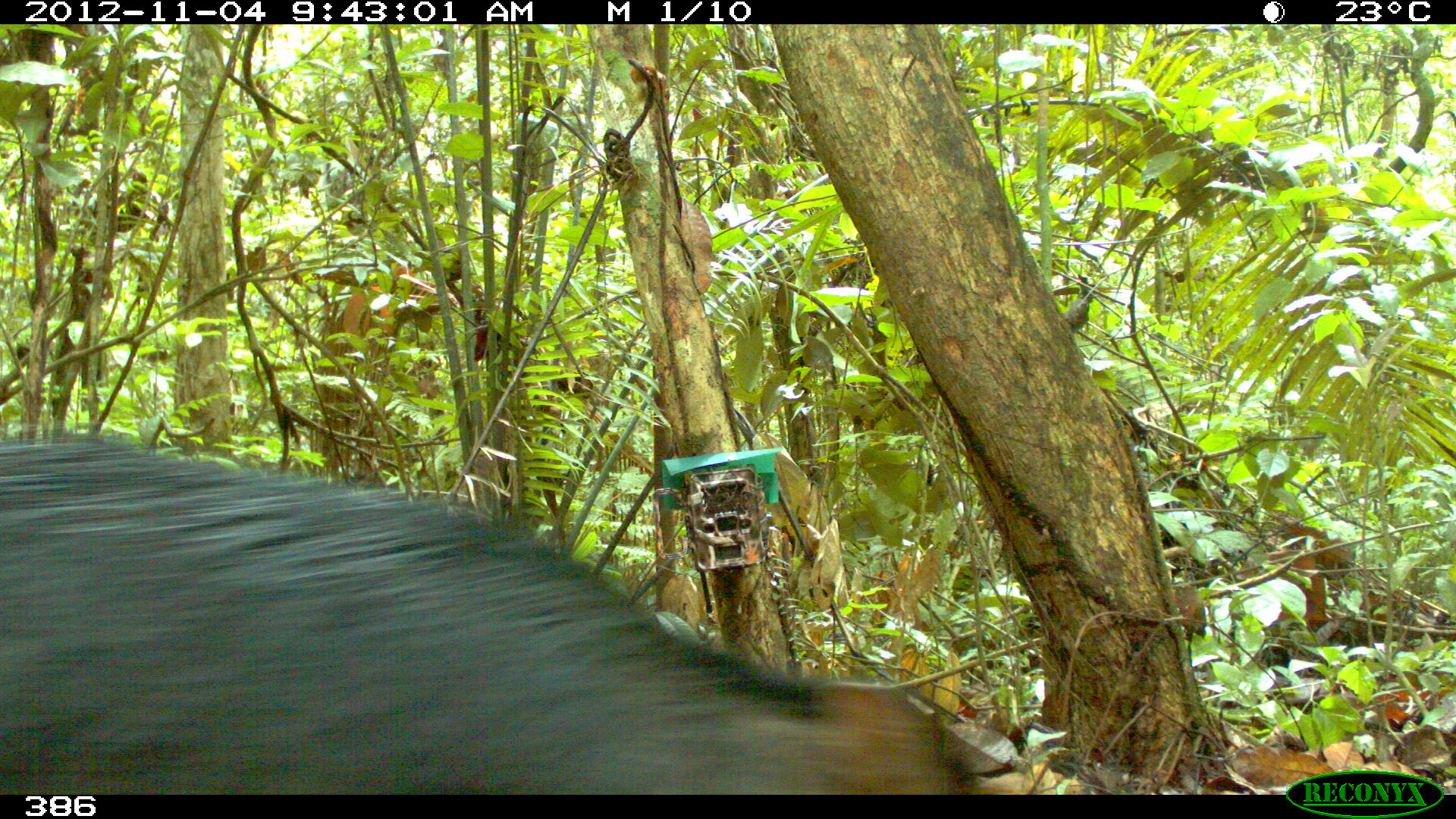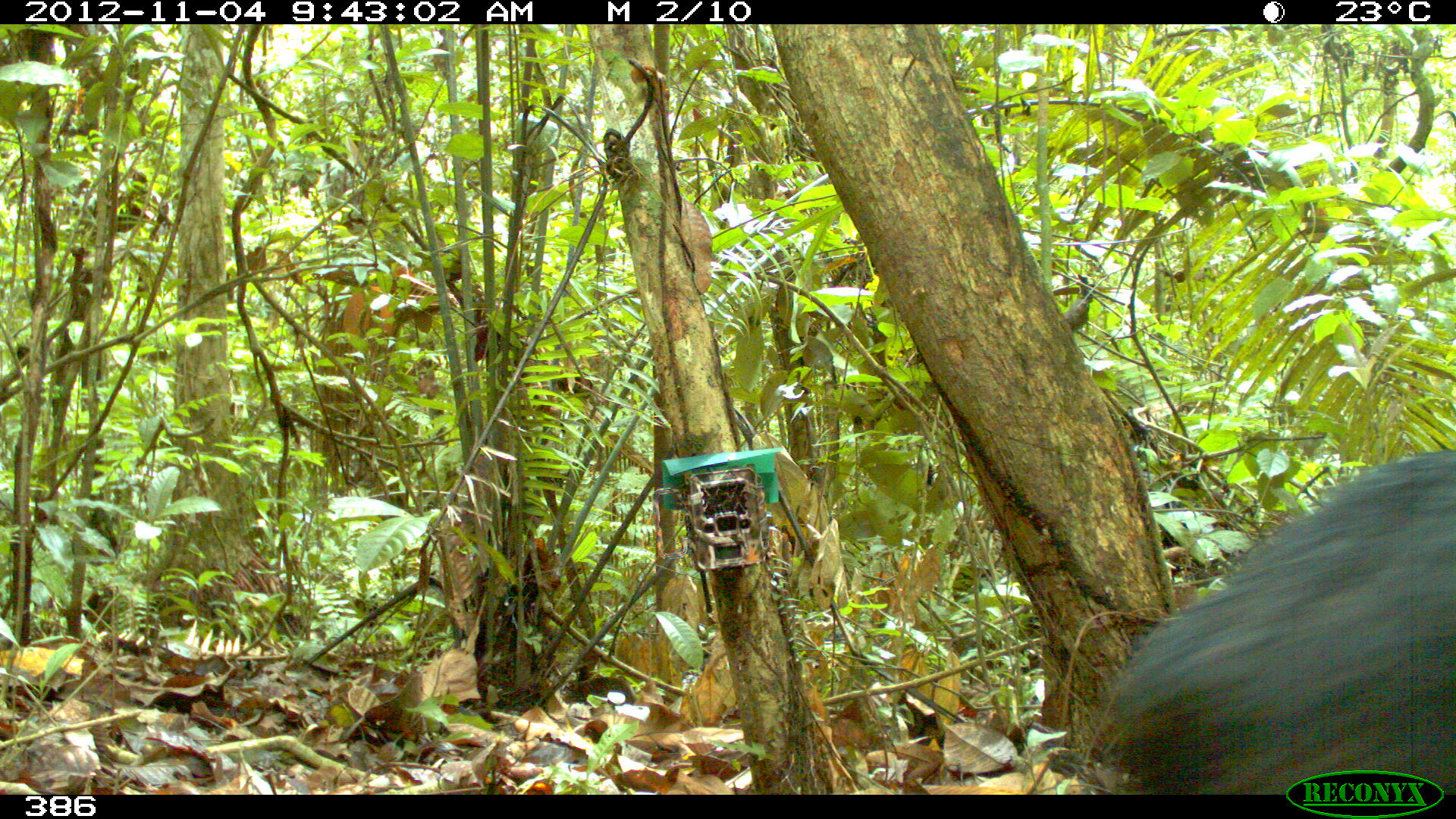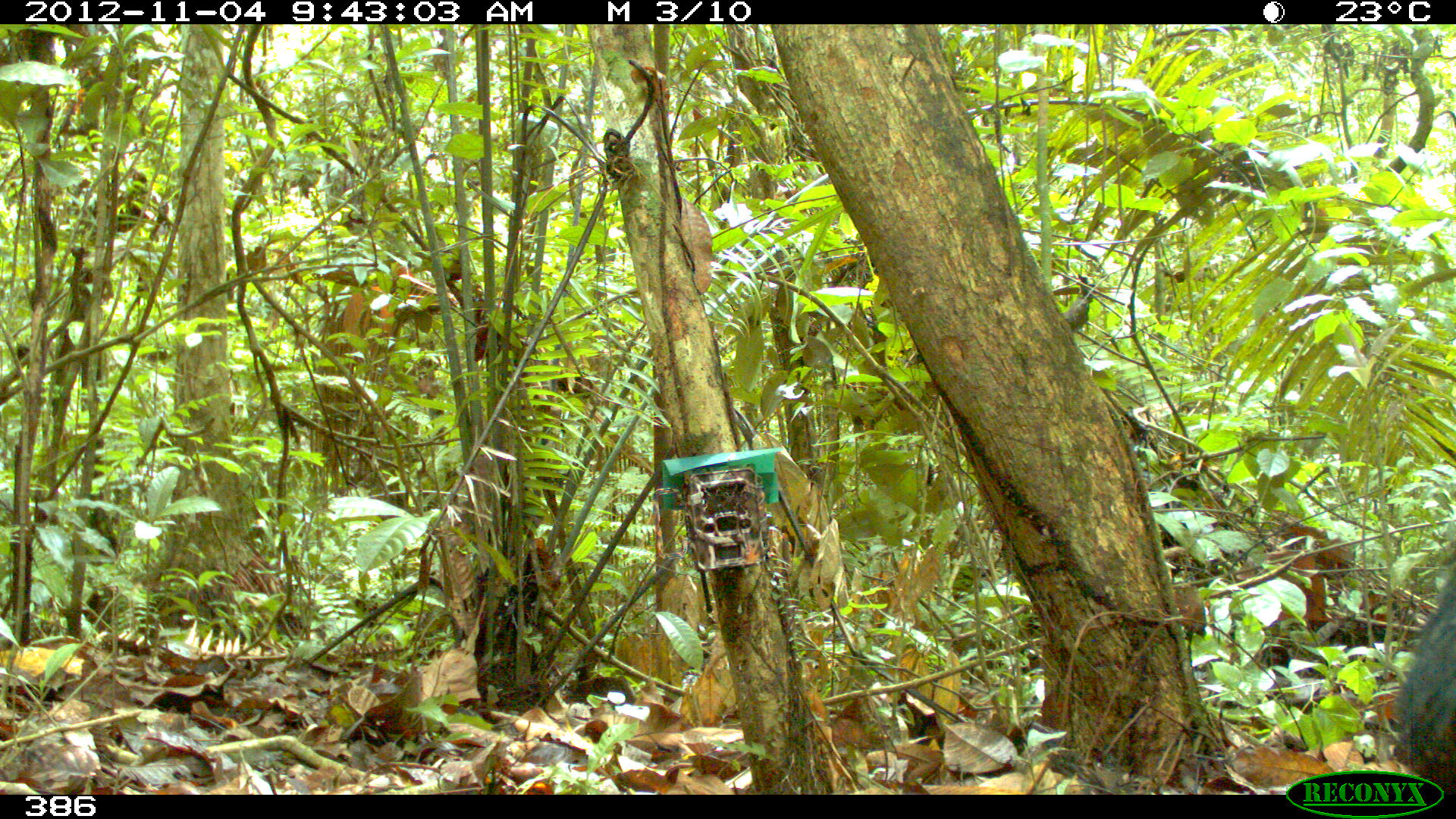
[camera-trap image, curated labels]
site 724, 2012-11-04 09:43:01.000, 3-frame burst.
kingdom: Animalia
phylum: Chordata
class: Mammalia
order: Artiodactyla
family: Tayassuidae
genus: Tayassu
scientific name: Tayassu pecari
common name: white-lipped peccary